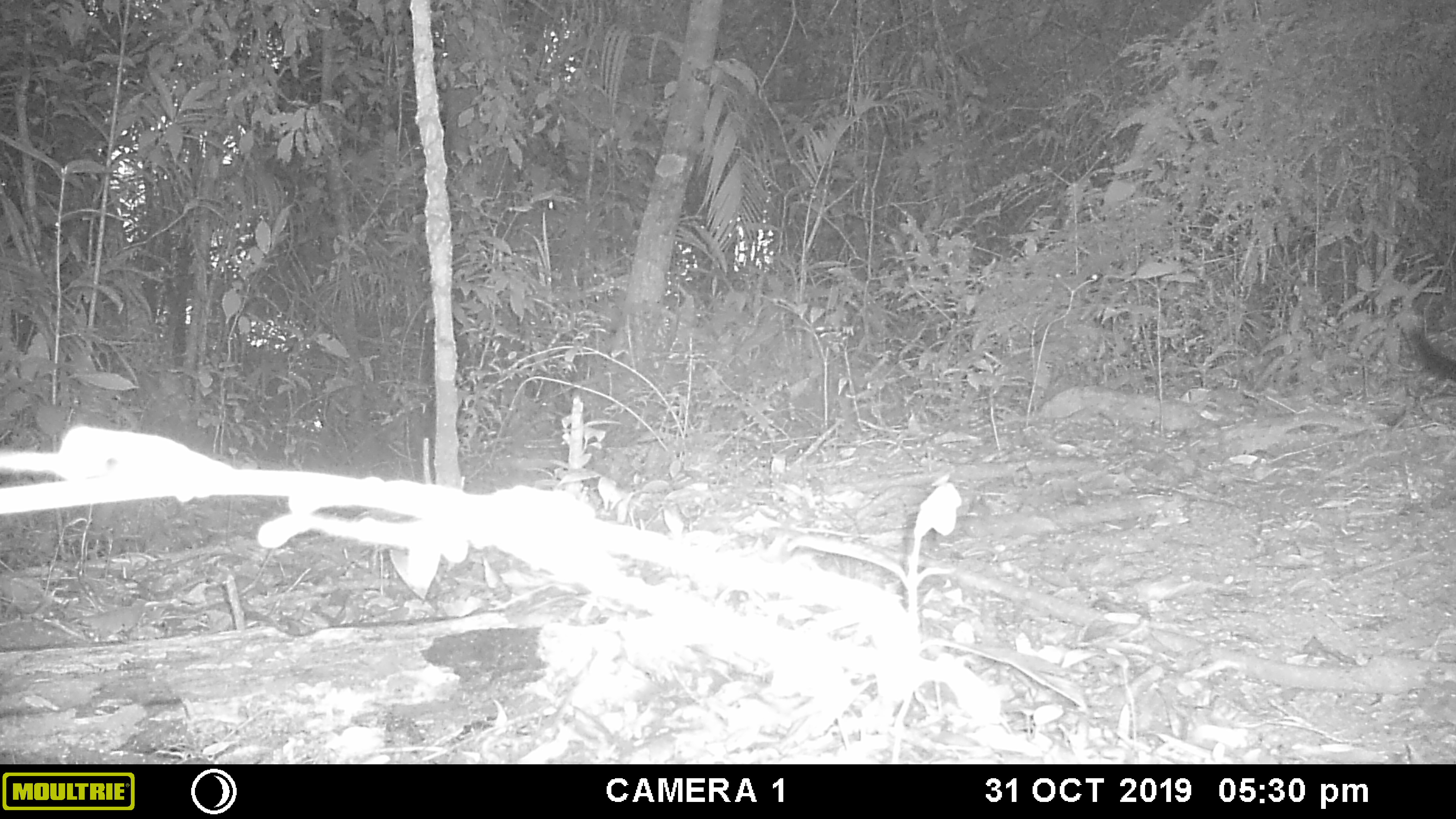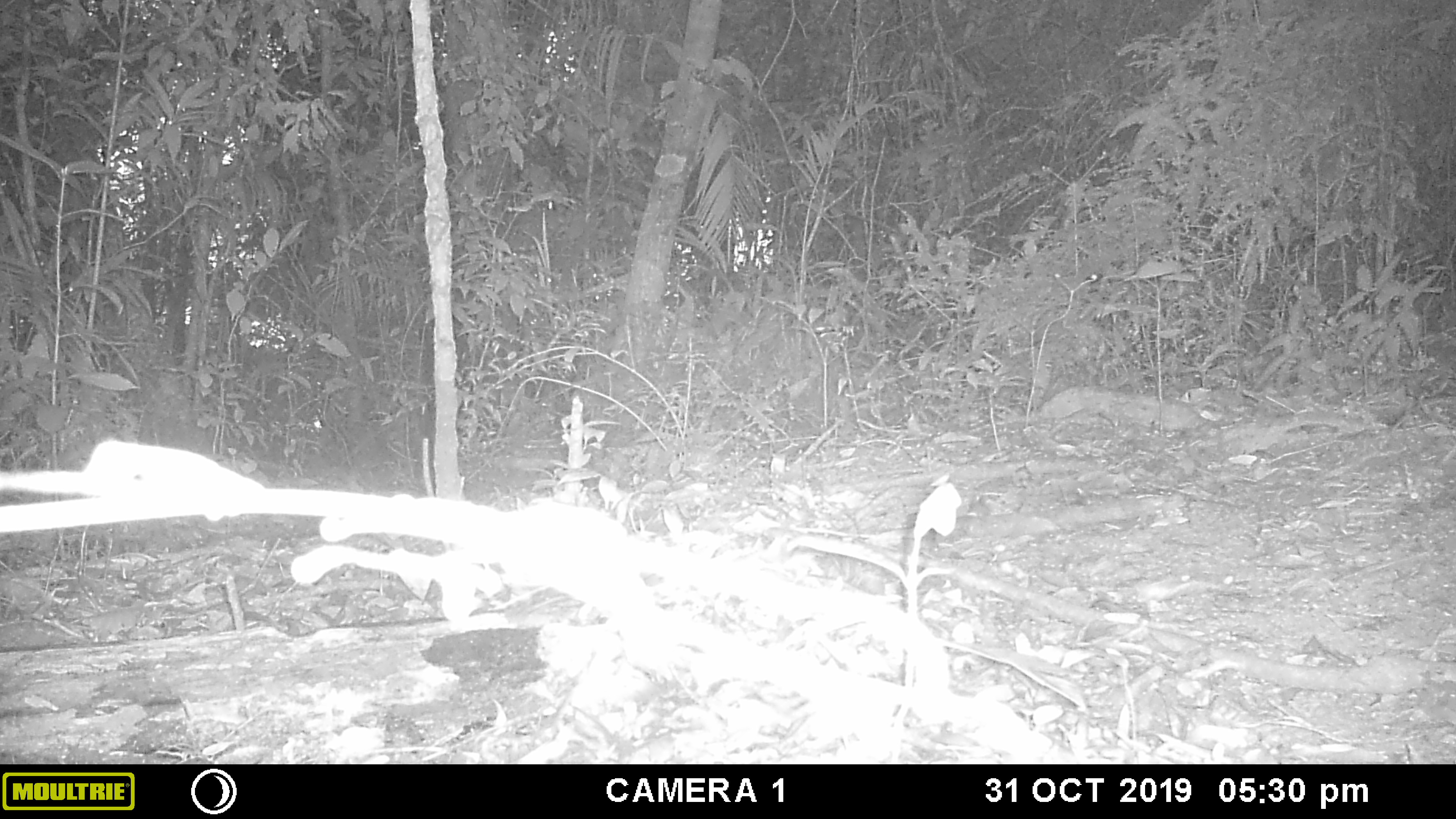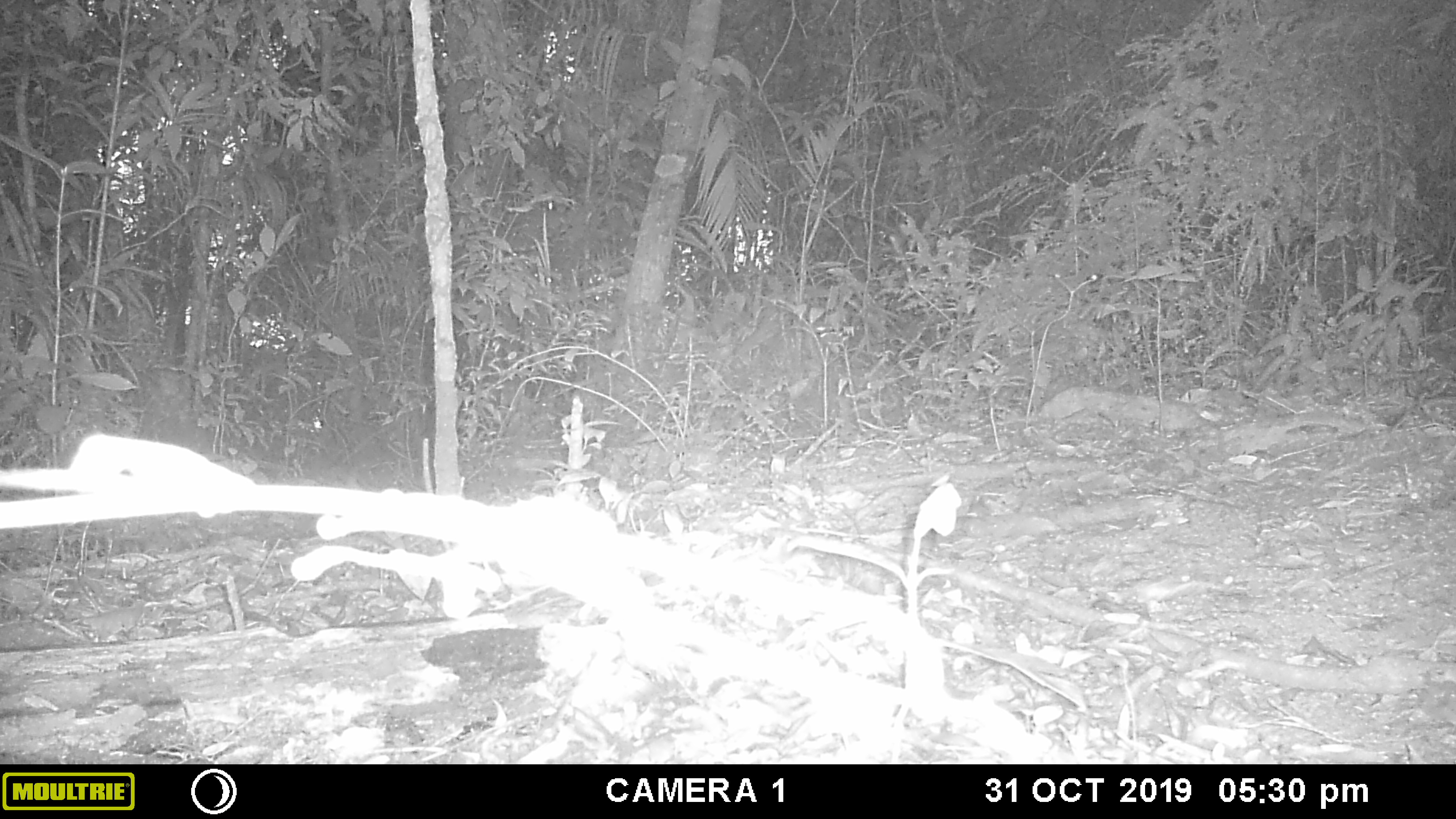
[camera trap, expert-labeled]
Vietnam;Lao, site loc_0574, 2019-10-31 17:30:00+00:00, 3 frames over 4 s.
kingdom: Animalia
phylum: Chordata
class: Mammalia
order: Rodentia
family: Sciuridae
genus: Dremomys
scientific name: Dremomys rufigenis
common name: red-cheeked squirrel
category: red cheeked squirrel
Red cheeked squirrel (red-cheeked squirrel) (Dremomys rufigenis). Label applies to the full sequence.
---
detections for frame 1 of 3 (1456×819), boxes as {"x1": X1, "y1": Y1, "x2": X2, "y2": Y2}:
red cheeked squirrel: {"x1": 1398, "y1": 308, "x2": 1452, "y2": 387}